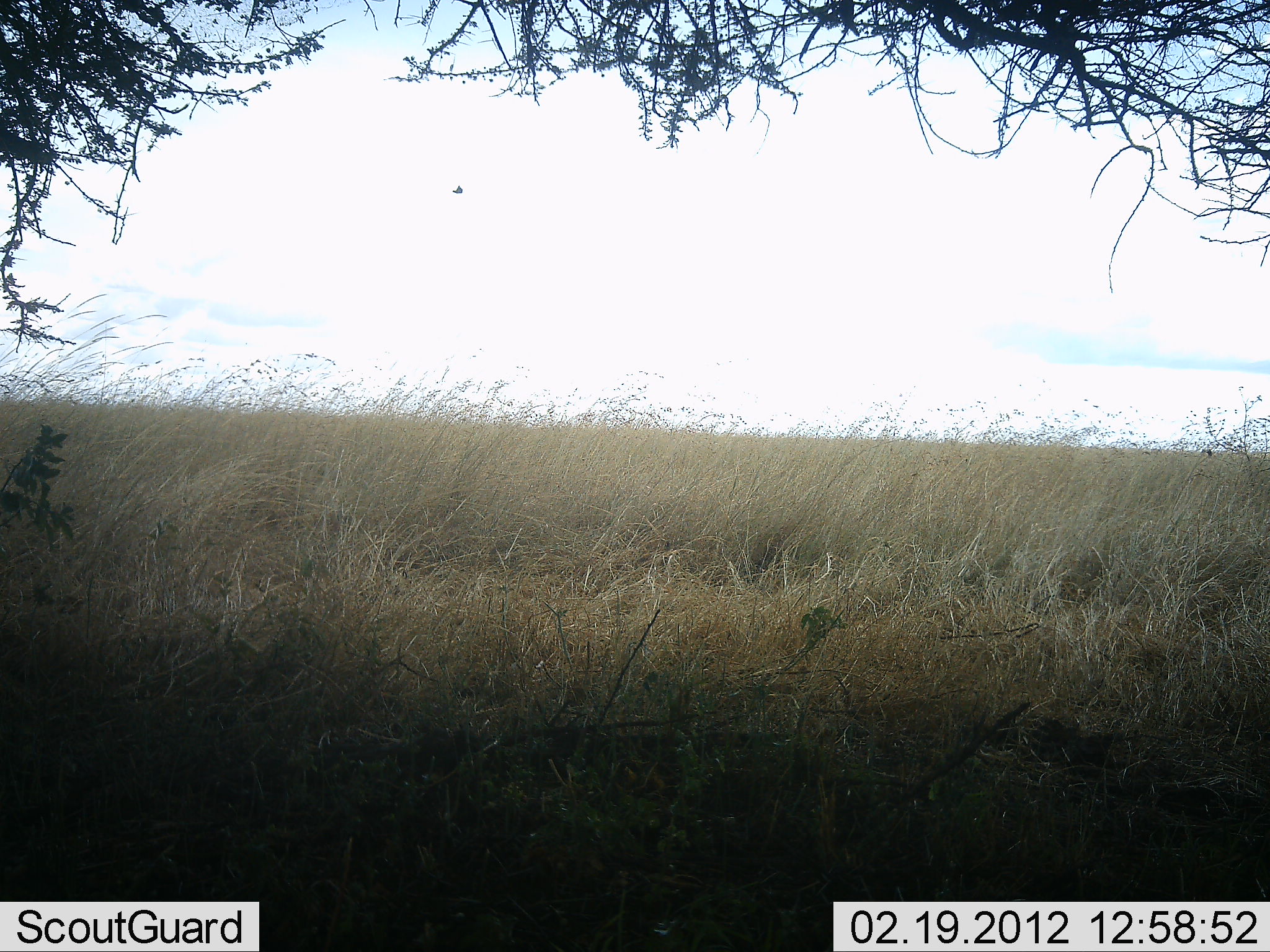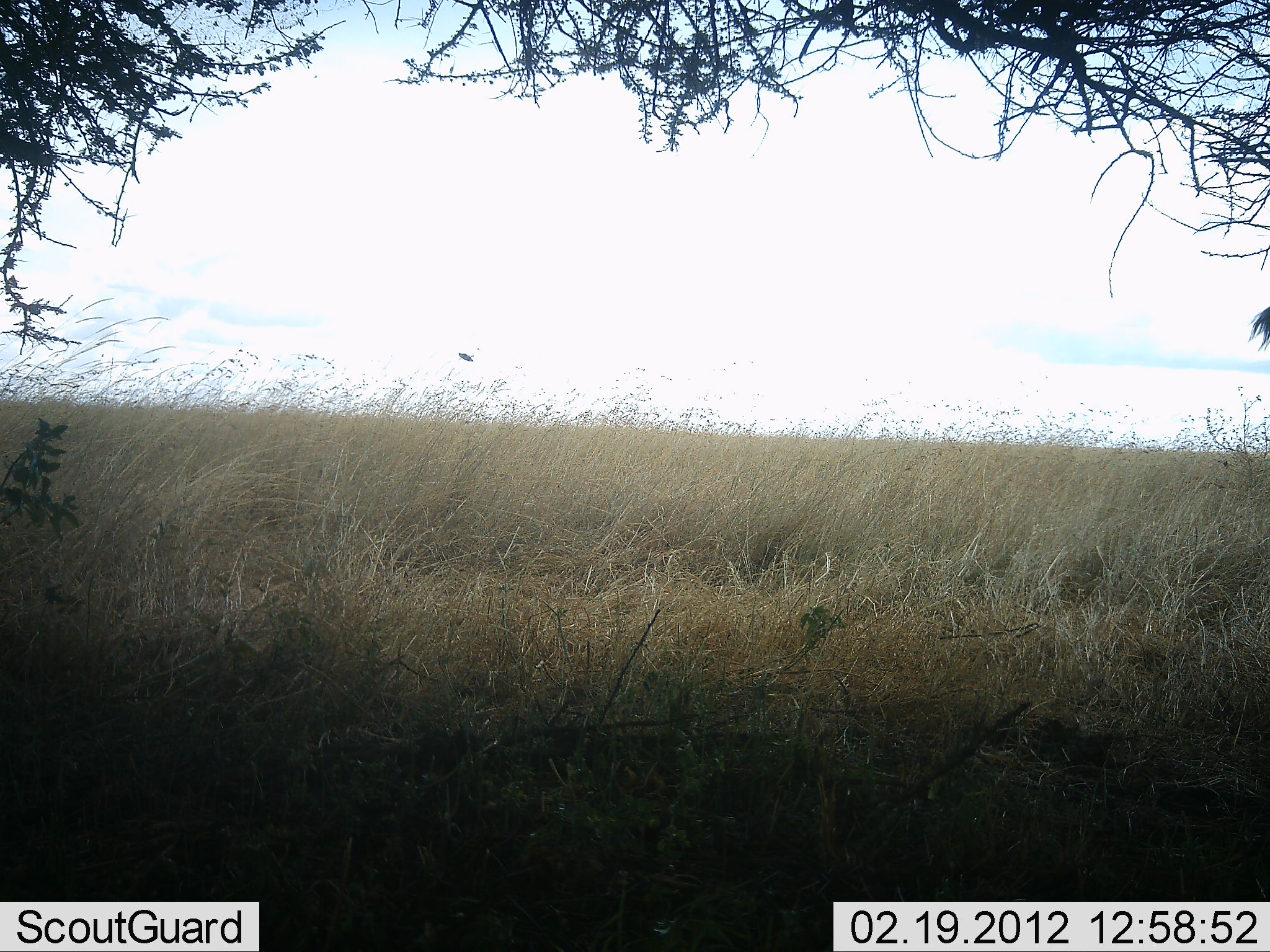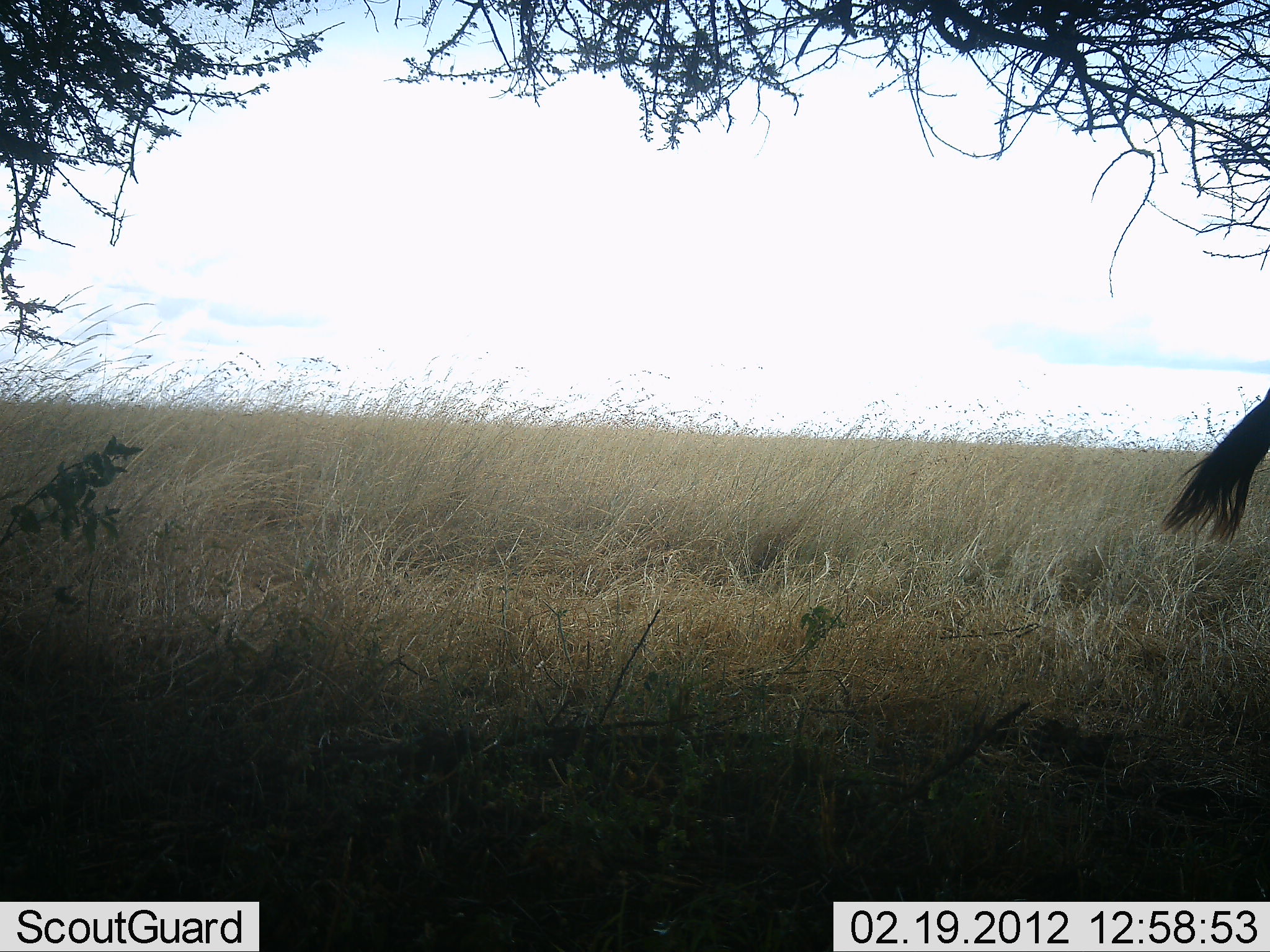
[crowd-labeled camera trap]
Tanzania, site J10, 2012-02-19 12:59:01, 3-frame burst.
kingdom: Animalia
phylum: Chordata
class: Mammalia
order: Artiodactyla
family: Bovidae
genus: Connochaetes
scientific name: Connochaetes taurinus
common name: blue wildebeest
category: wildebeest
Wildebeest (blue wildebeest) (Connochaetes taurinus), count 1. Behavior (volunteer vote fractions): standing 100%, resting 0%, moving 0%, interacting 0%. Young present (vote fraction): 0%. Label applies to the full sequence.